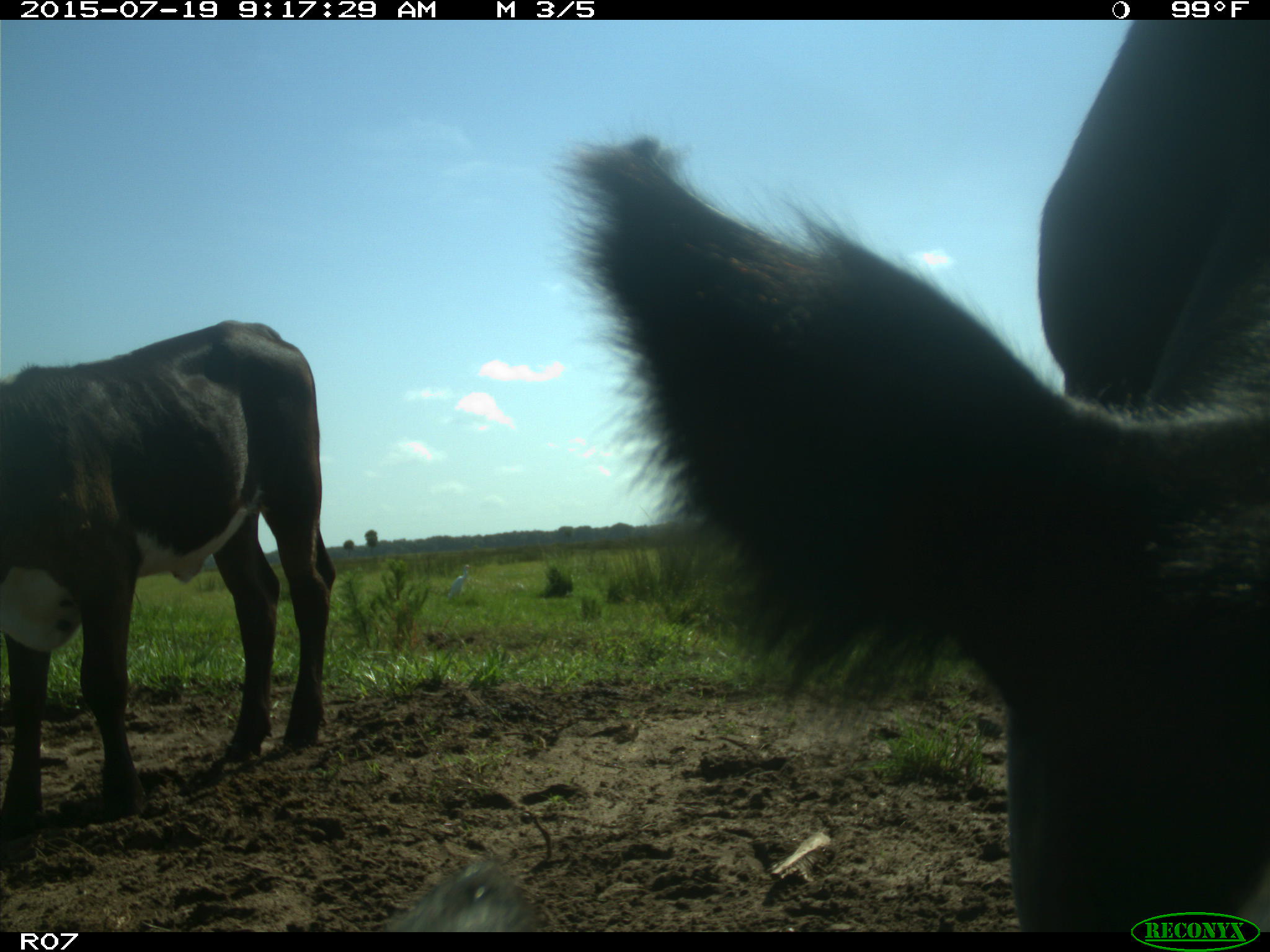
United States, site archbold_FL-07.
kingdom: Animalia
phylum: Chordata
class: Mammalia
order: Artiodactyla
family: Bovidae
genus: Bos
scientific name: Bos taurus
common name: domestic cow